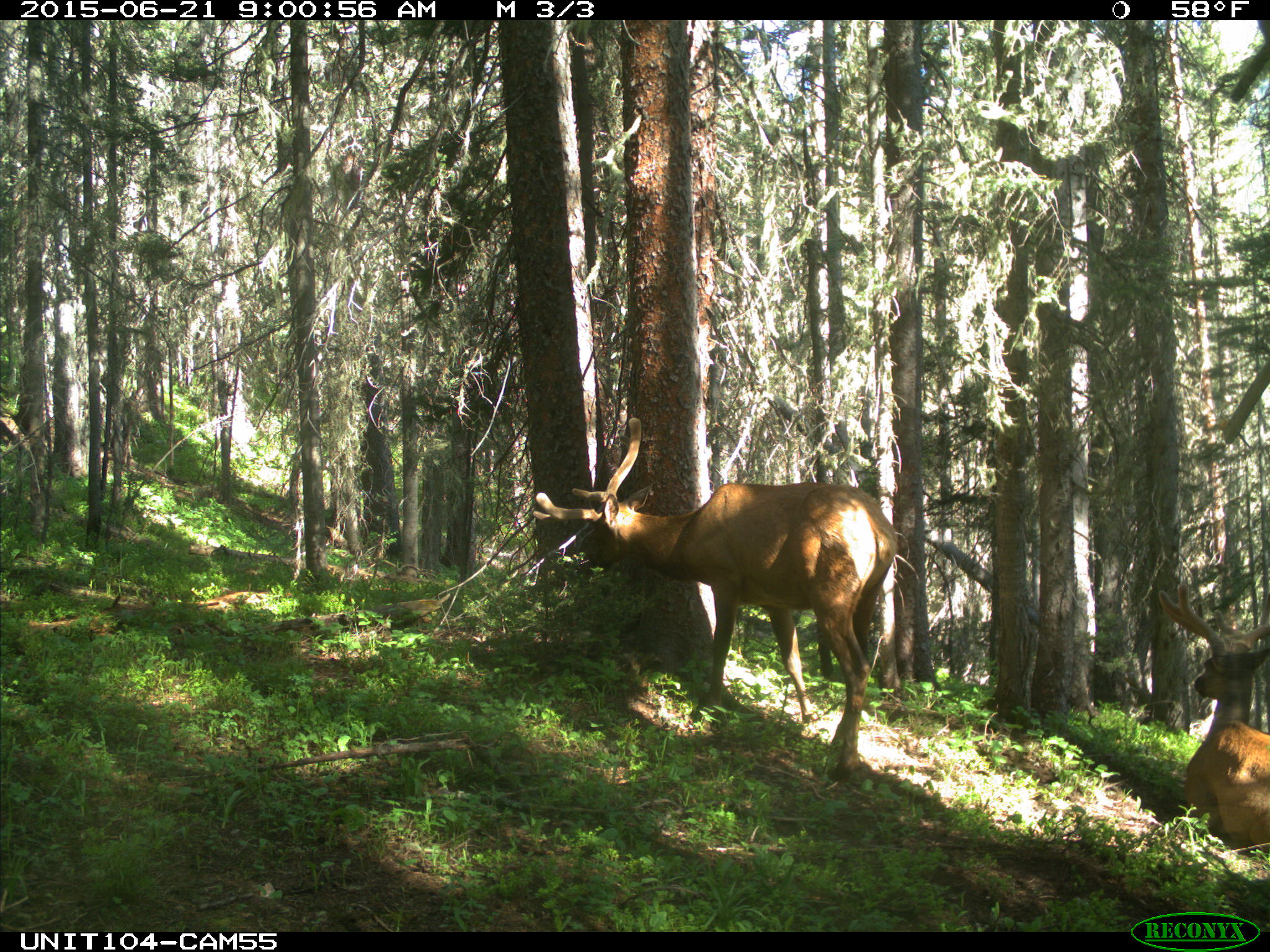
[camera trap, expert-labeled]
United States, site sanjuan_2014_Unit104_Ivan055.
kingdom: Animalia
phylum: Chordata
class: Mammalia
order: Artiodactyla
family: Cervidae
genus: Cervus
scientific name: Cervus elaphus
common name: red deer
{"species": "Cervus elaphus (red deer)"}